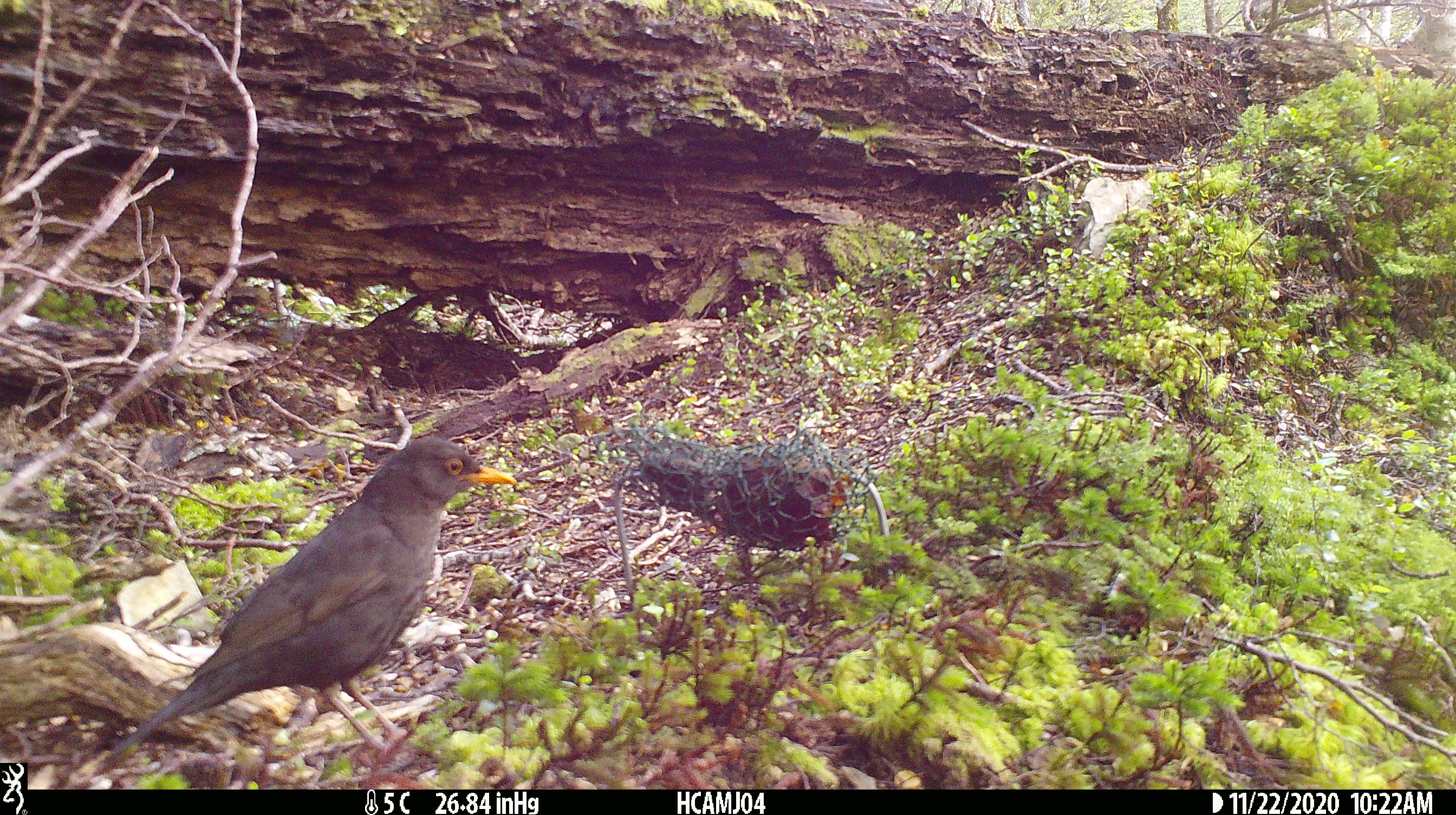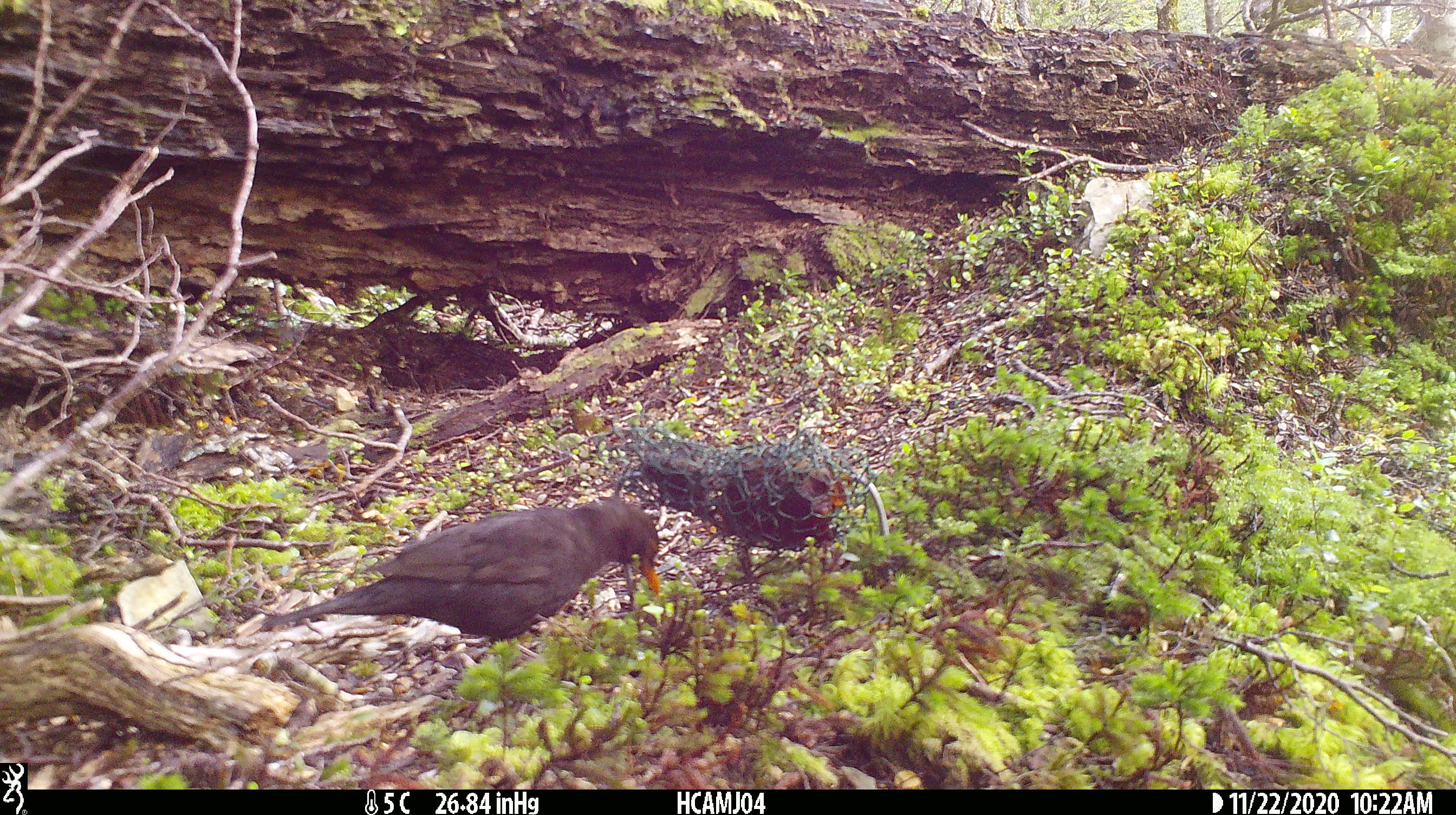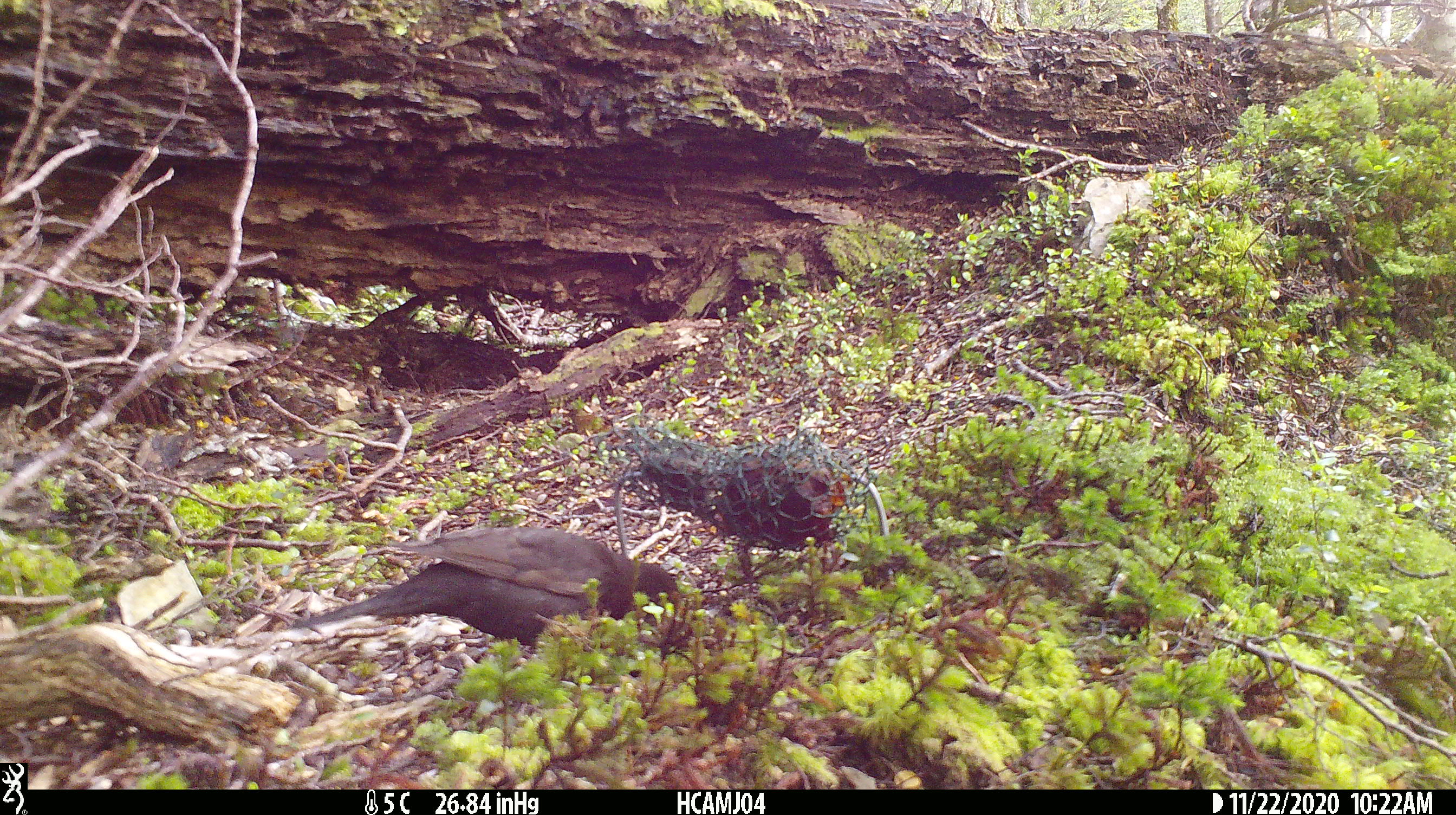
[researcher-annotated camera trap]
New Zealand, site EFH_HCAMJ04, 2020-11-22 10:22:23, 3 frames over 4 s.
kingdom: Animalia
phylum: Chordata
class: Aves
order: Passeriformes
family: Turdidae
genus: Turdus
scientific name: Turdus merula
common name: eurasian blackbird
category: blackbird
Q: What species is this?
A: Blackbird (eurasian blackbird) (Turdus merula).